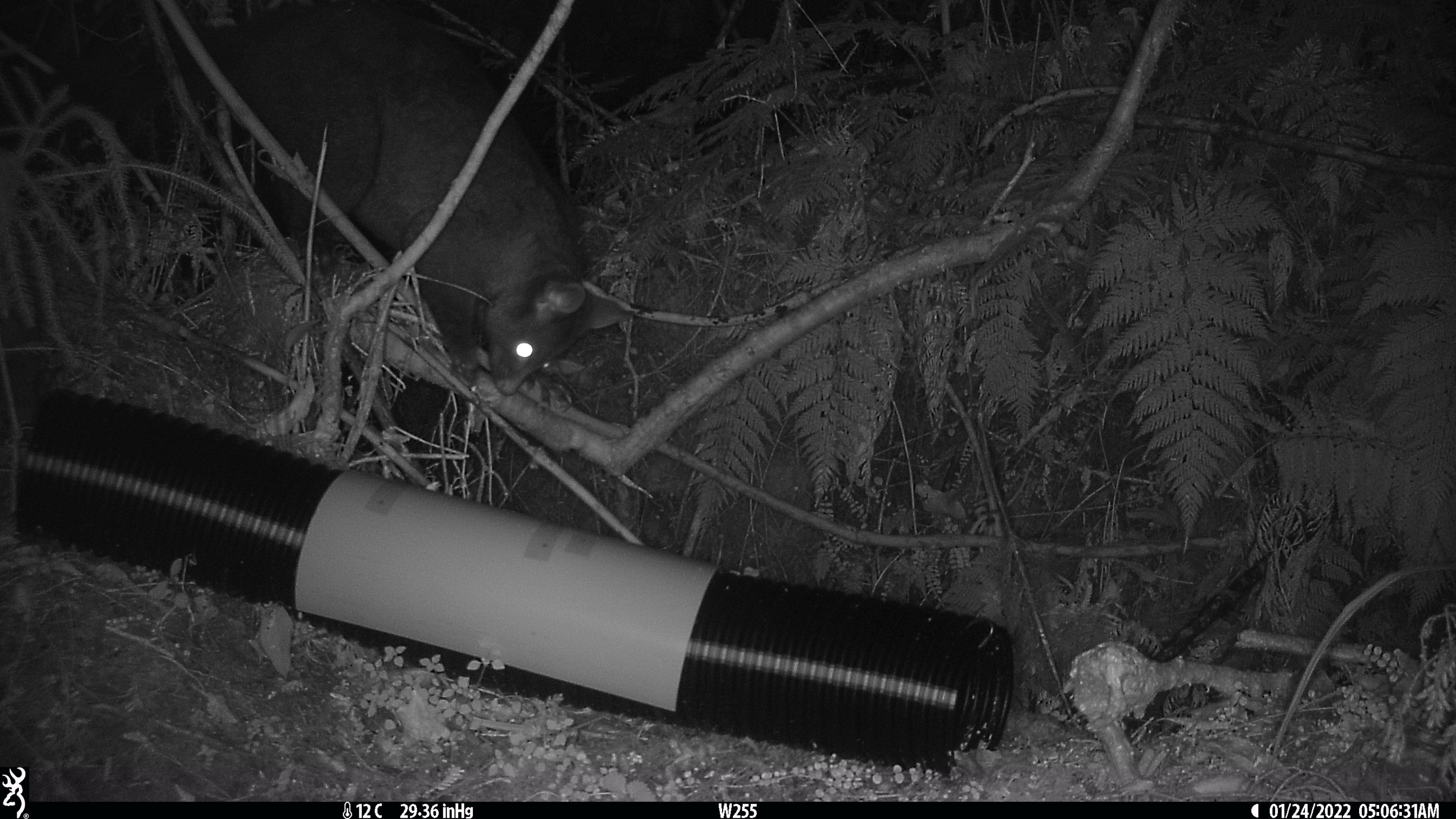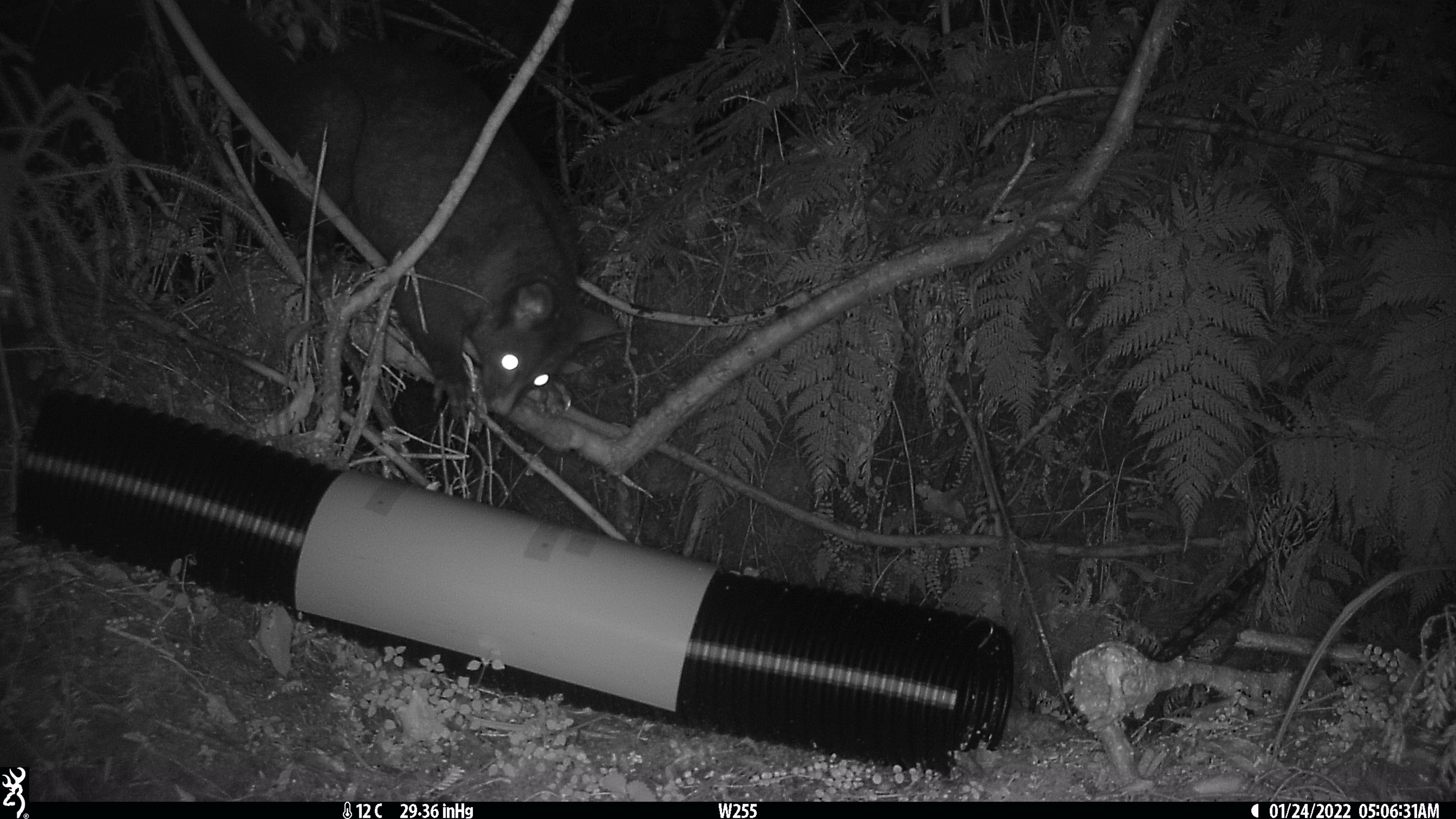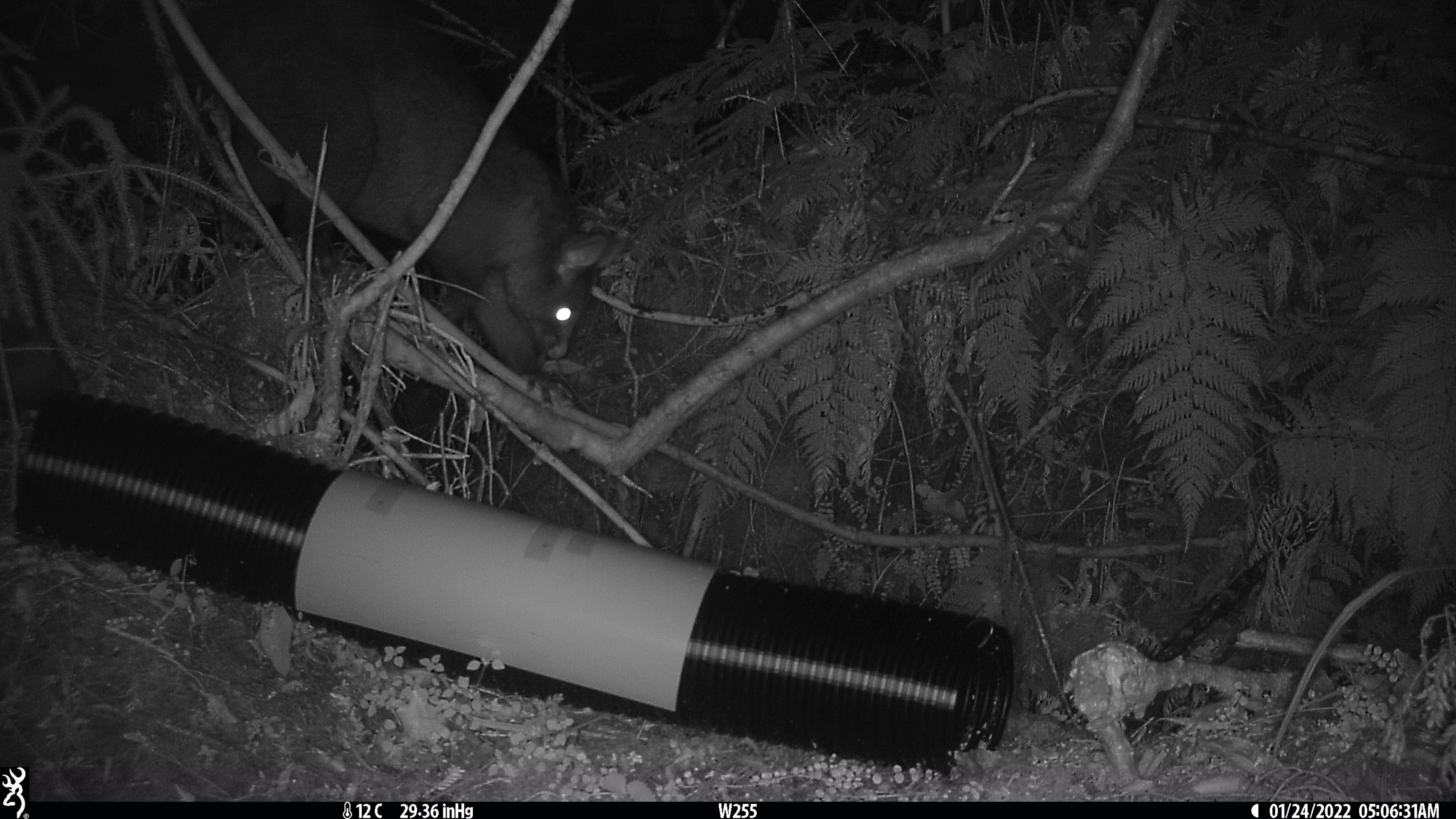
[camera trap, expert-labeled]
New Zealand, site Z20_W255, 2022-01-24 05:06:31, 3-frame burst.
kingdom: Animalia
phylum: Chordata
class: Mammalia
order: Diprotodontia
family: Phalangeridae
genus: Trichosurus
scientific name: Trichosurus vulpecula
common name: common brushtail possum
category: possum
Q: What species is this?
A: Possum (common brushtail possum) (Trichosurus vulpecula).